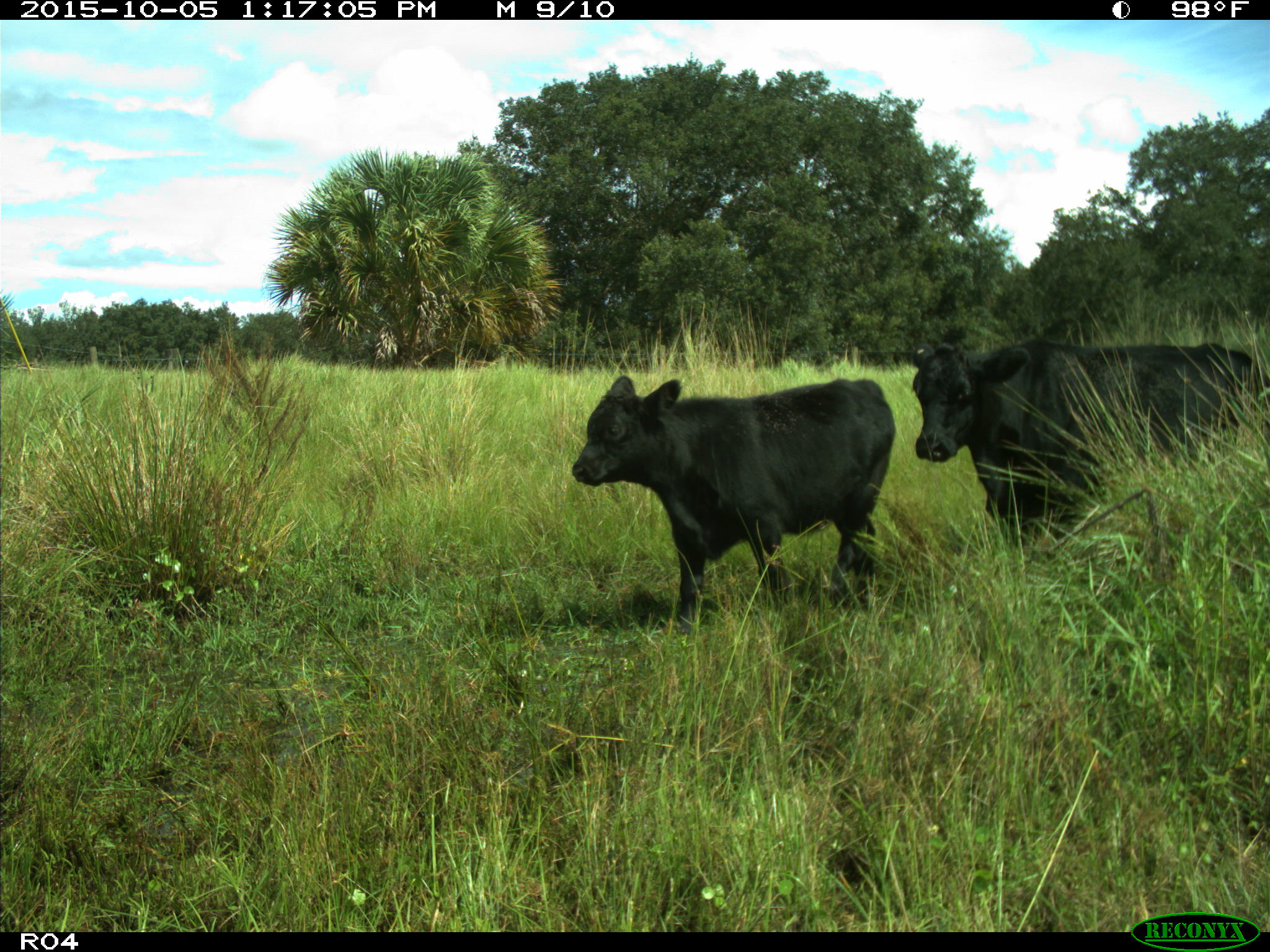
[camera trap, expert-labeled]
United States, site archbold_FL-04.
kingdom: Animalia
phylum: Chordata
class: Mammalia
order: Artiodactyla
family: Bovidae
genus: Bos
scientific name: Bos taurus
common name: domestic cow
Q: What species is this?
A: Bos taurus (domestic cow).